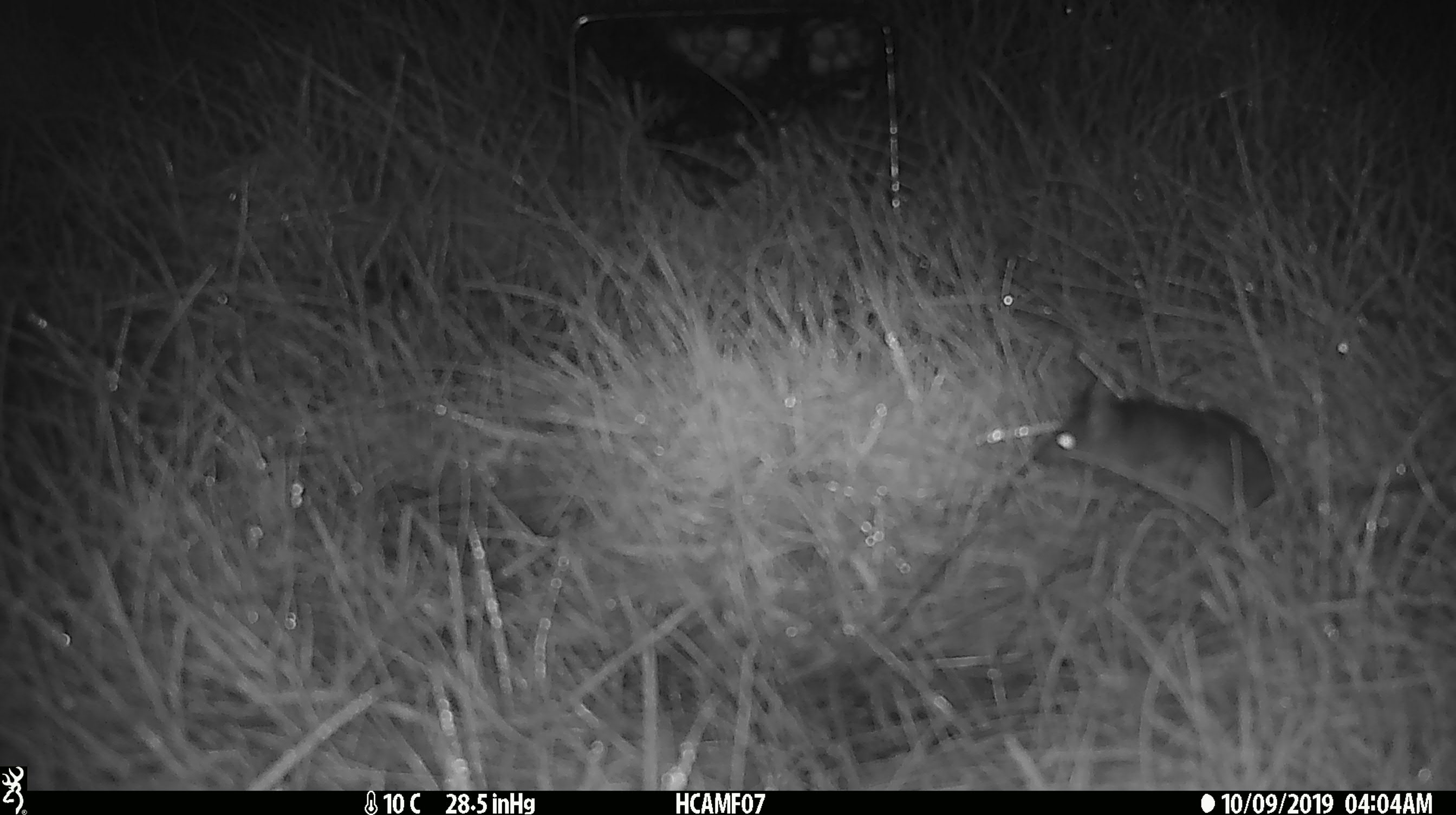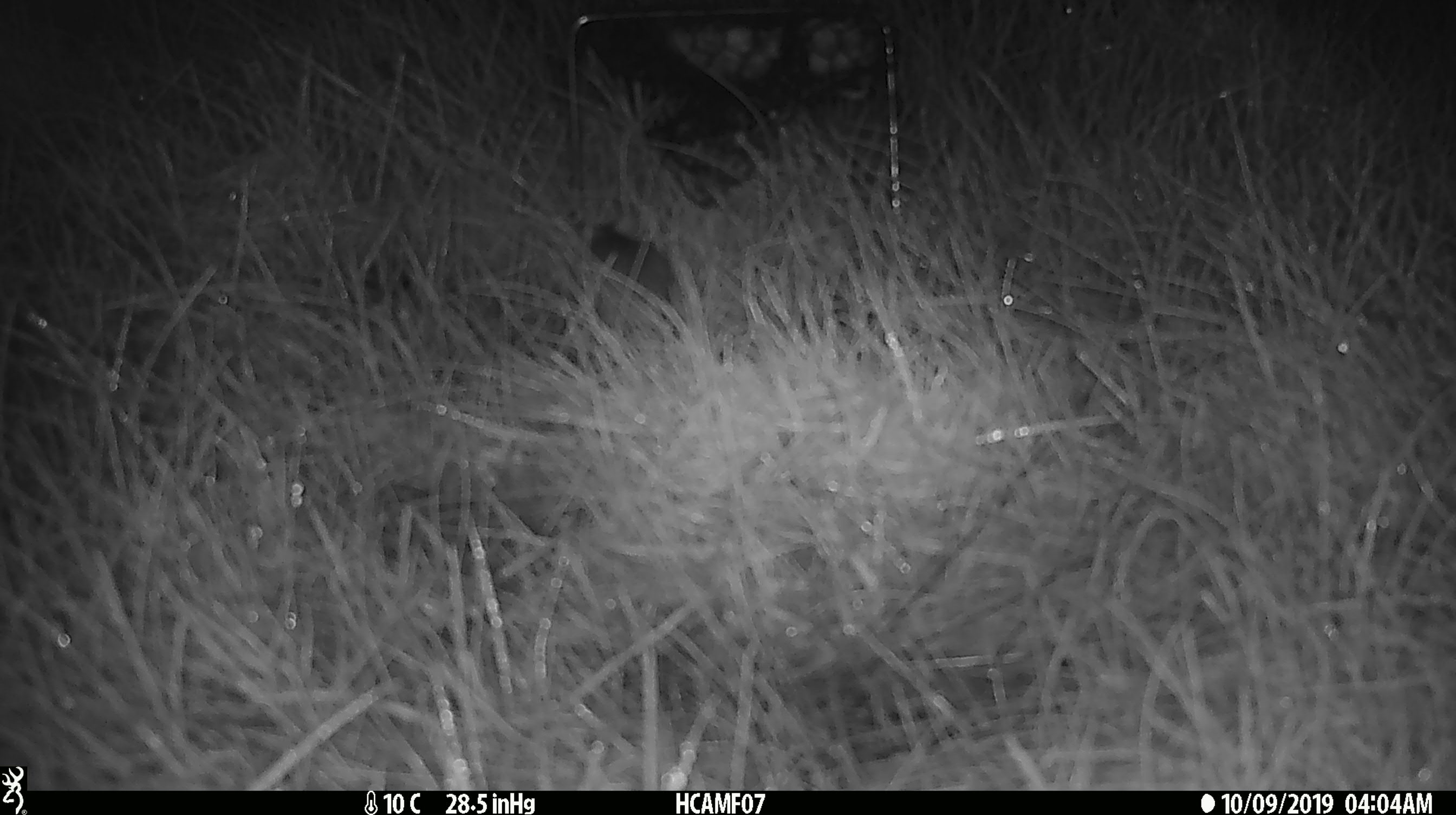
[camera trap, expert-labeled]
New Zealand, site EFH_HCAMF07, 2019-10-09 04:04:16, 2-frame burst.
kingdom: Animalia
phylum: Chordata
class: Mammalia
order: Rodentia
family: Muridae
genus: Mus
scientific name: Mus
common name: mouse